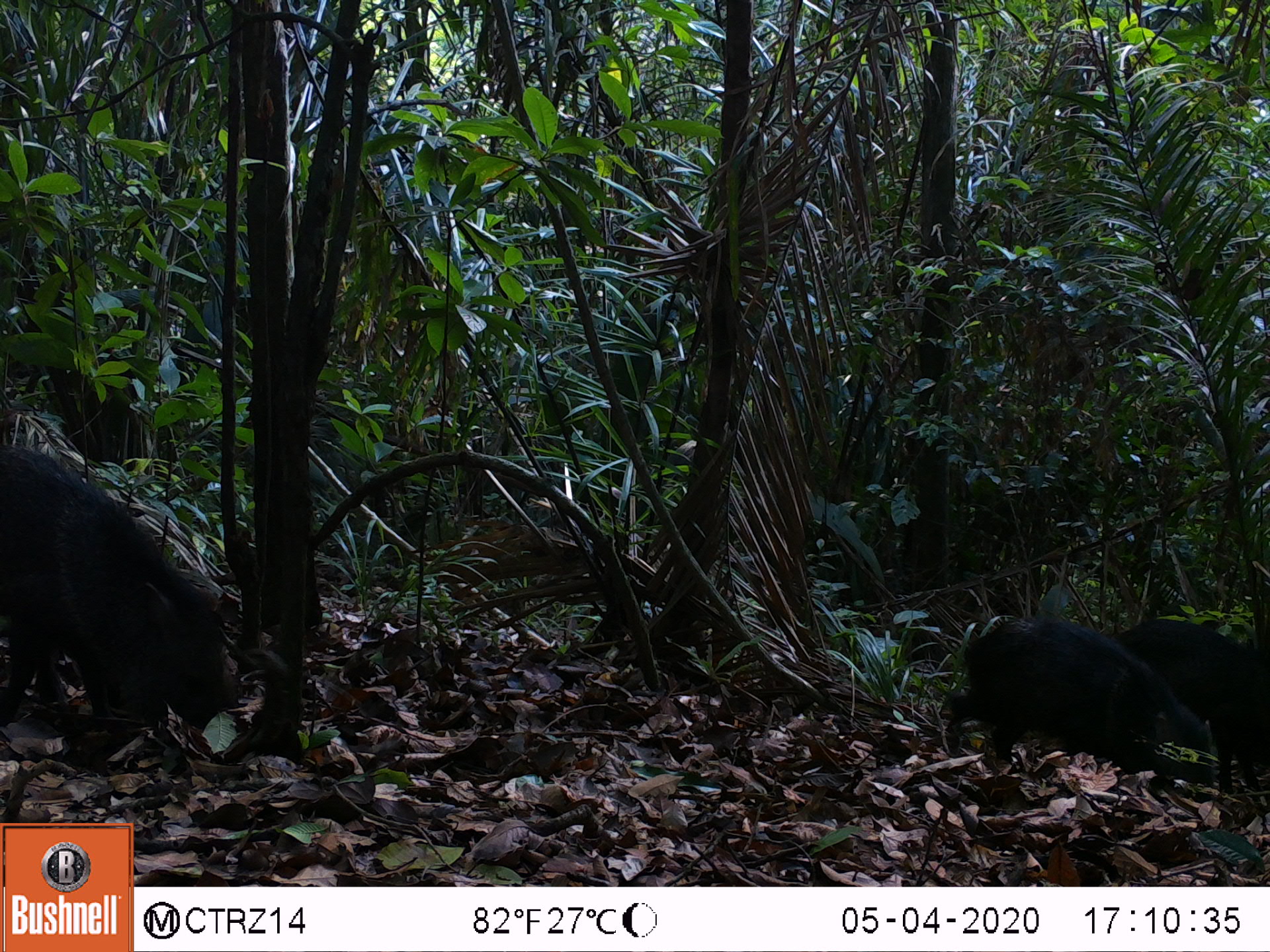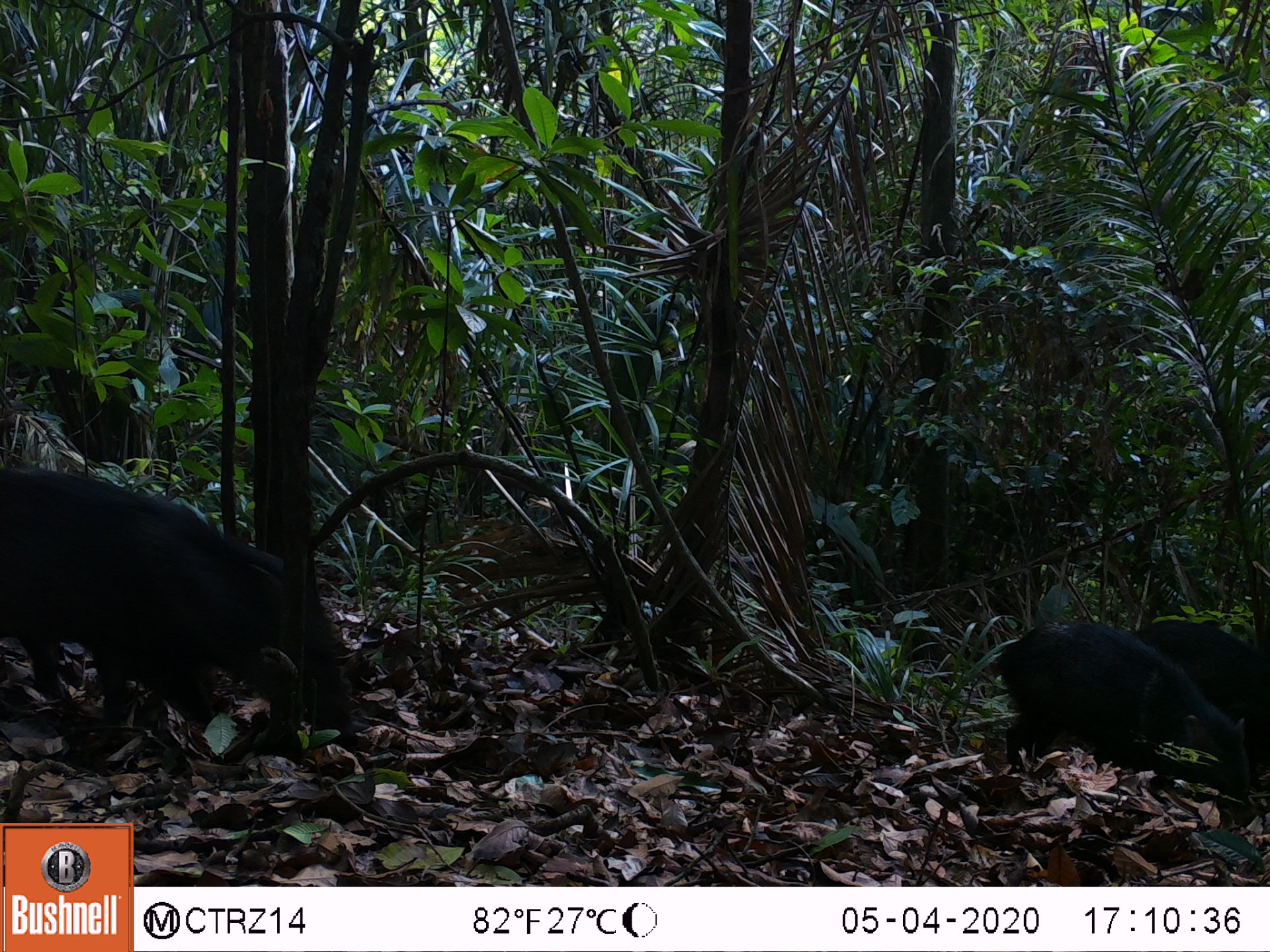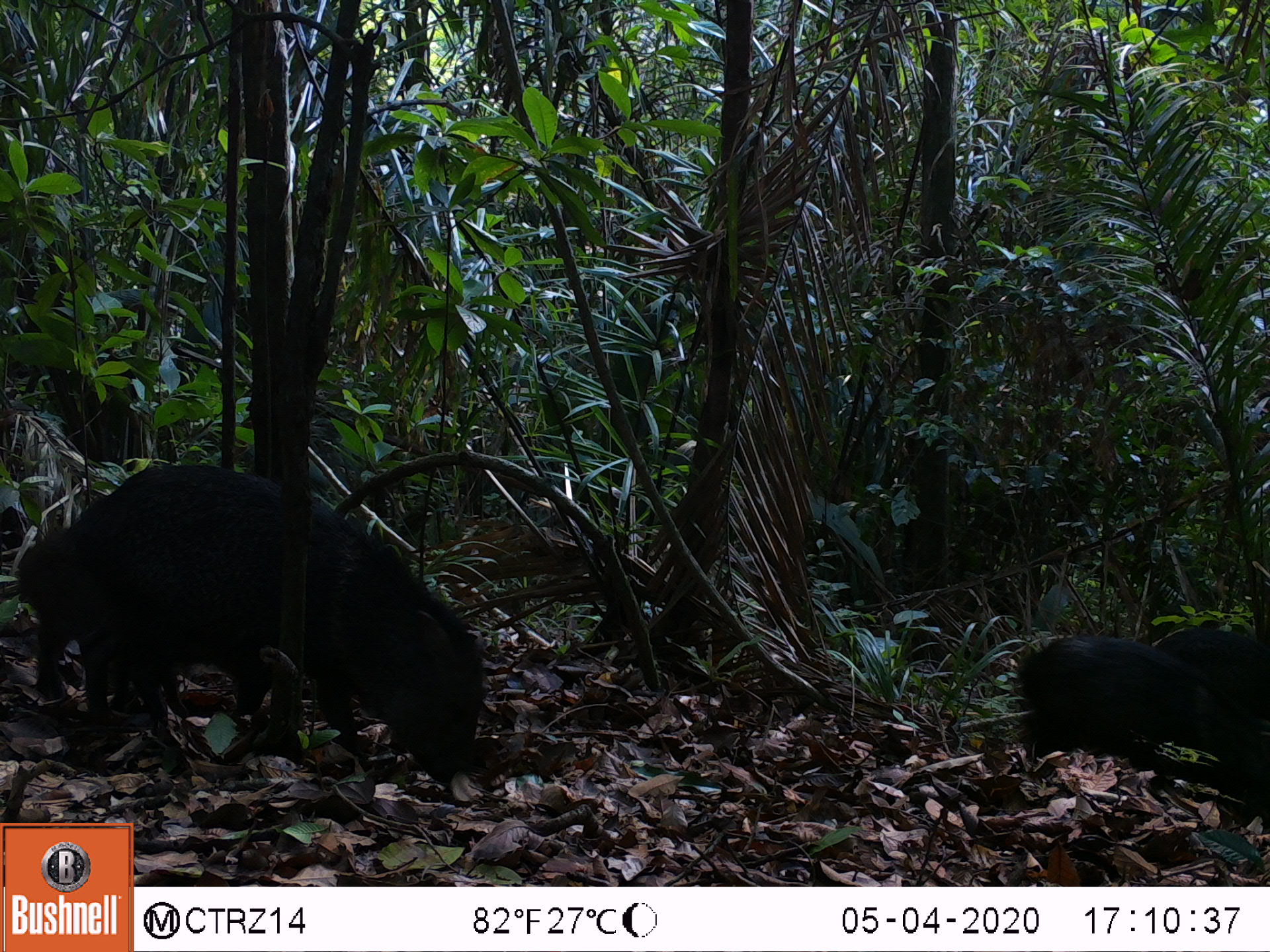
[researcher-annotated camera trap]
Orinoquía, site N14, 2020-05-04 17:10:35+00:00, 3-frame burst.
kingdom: Animalia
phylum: Chordata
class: Mammalia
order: Artiodactyla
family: Tayassuidae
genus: Pecari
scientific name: Pecari tajacu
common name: collared peccary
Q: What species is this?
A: Collared peccary (Pecari tajacu).